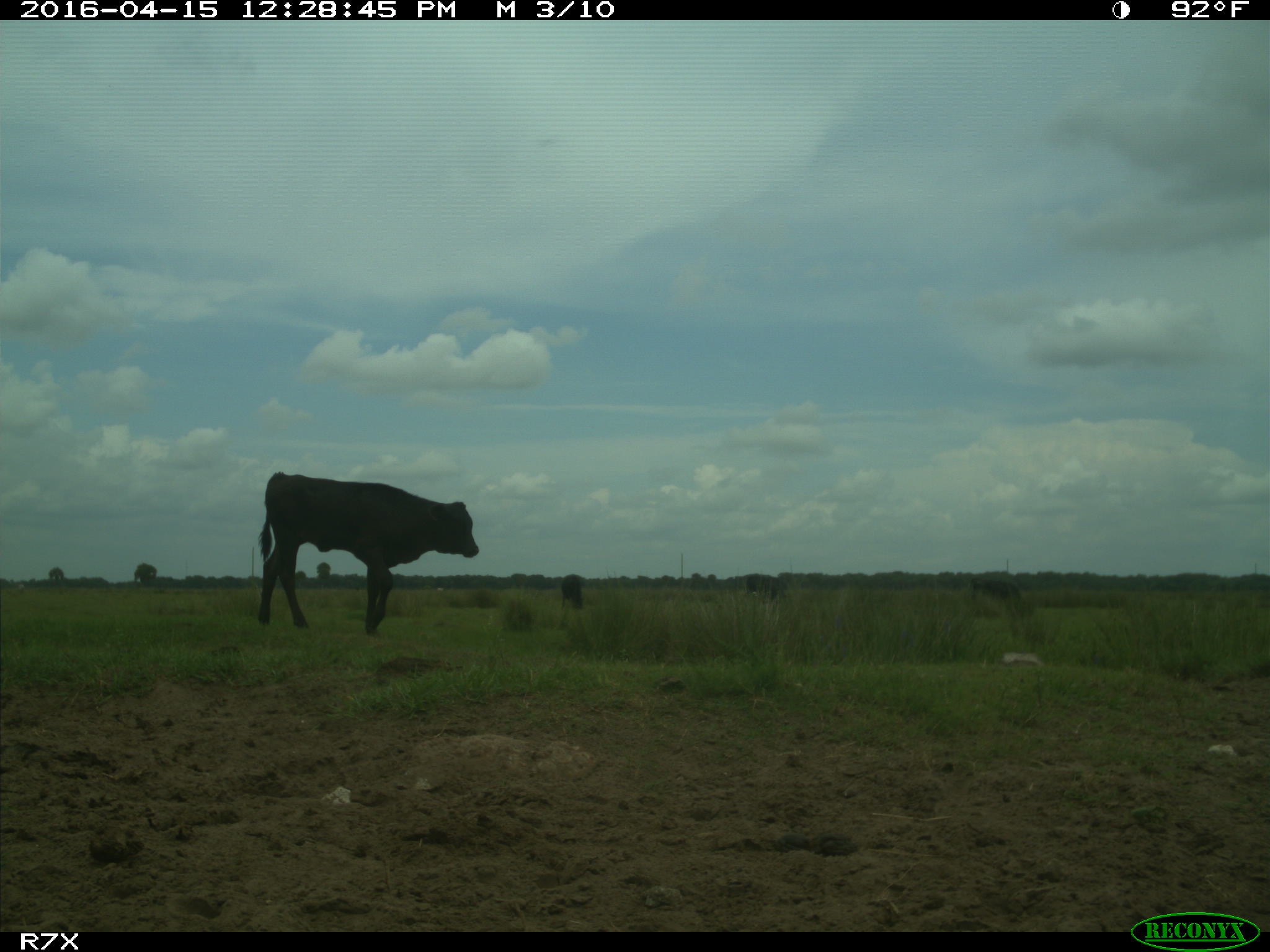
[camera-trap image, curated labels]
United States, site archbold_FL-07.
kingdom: Animalia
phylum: Chordata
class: Mammalia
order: Artiodactyla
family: Bovidae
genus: Bos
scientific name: Bos taurus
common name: domestic cow